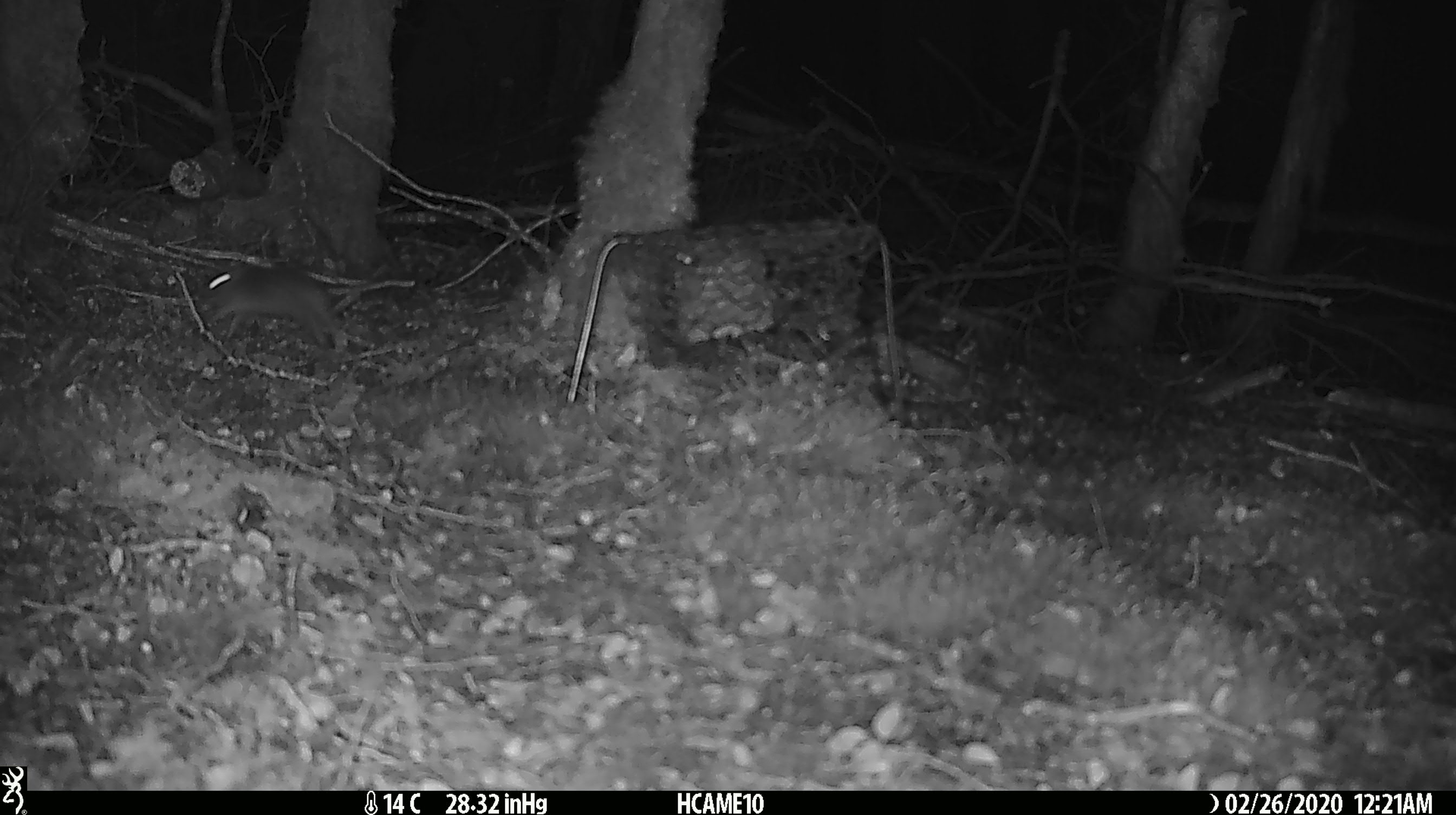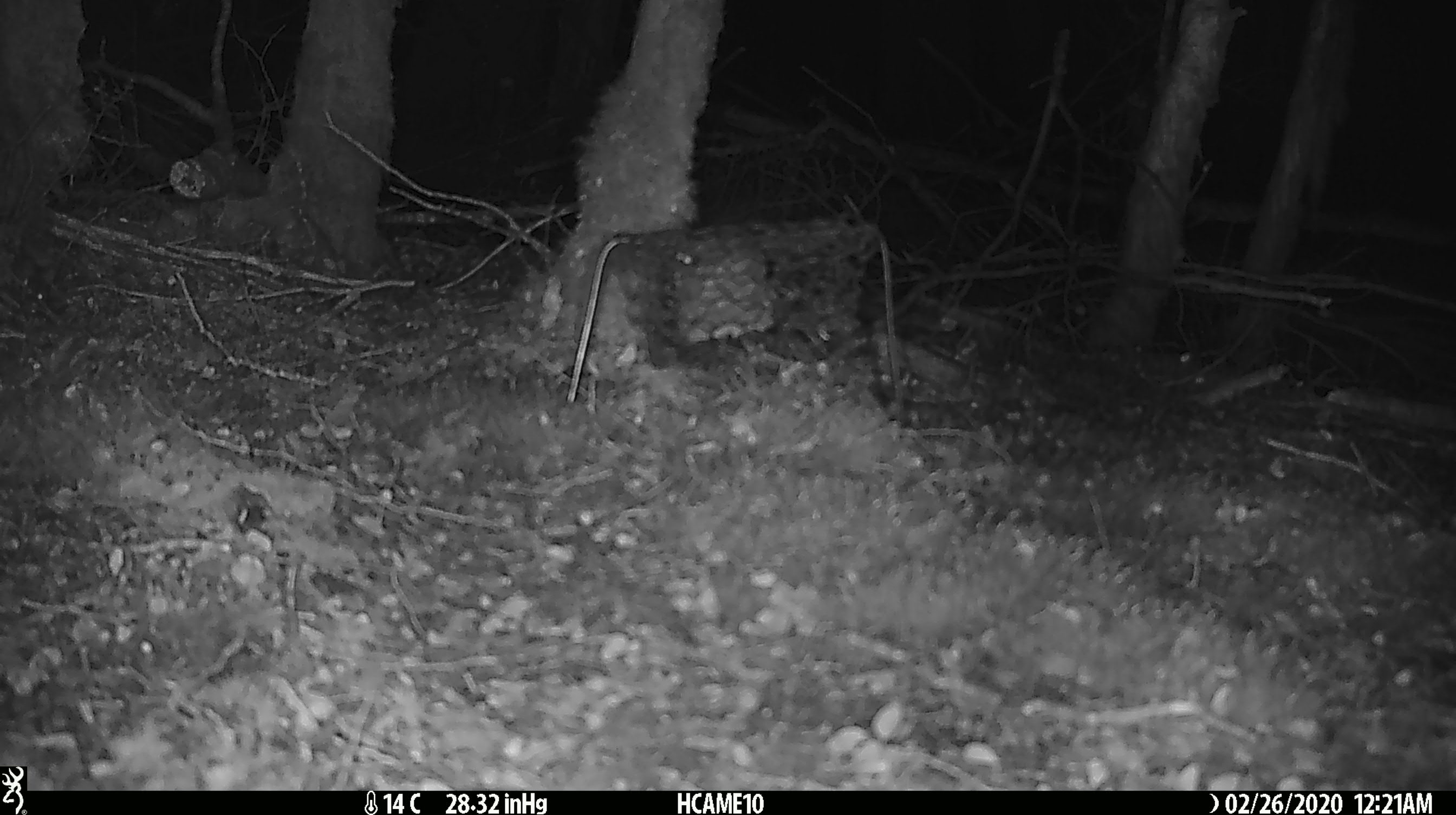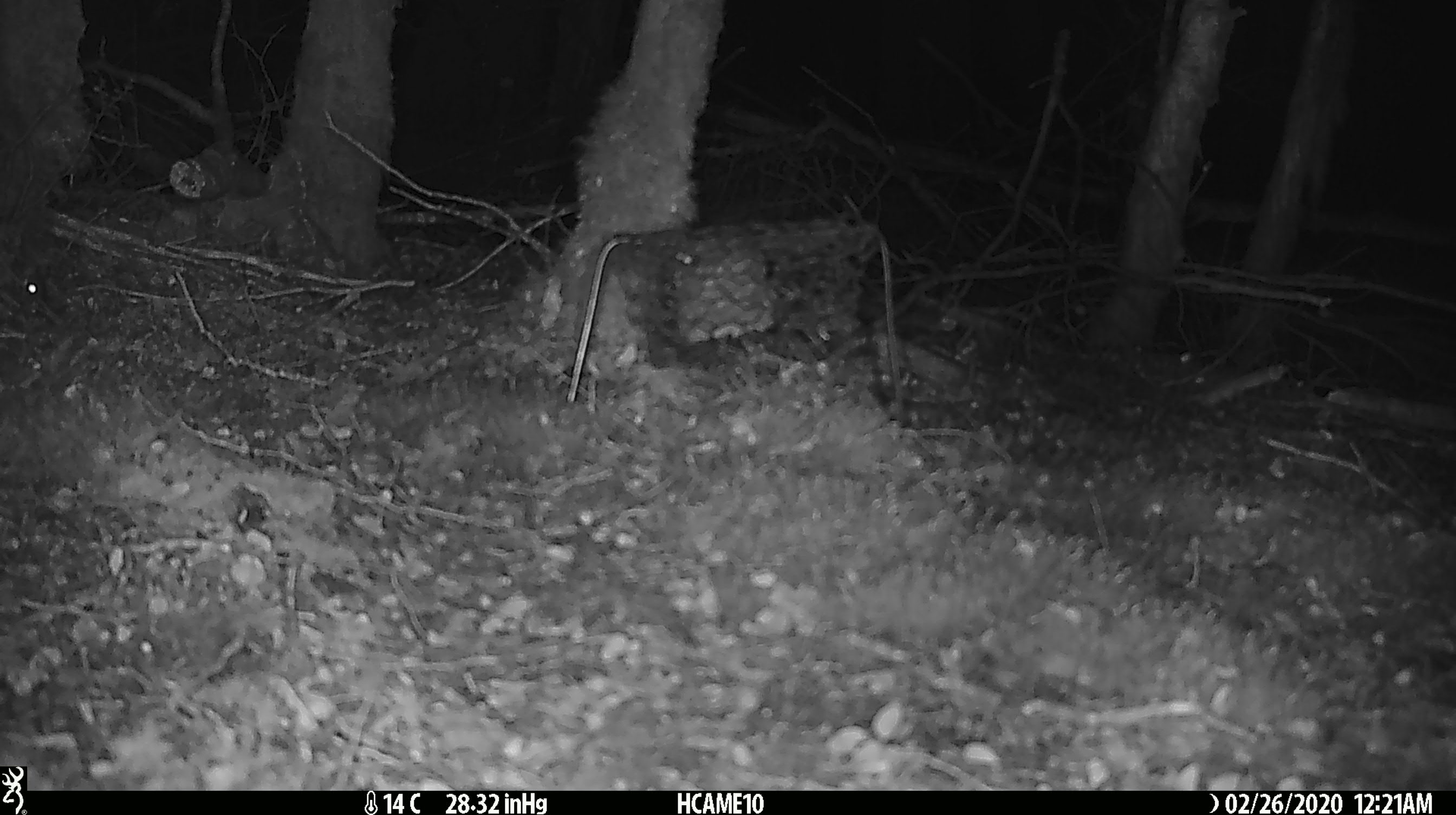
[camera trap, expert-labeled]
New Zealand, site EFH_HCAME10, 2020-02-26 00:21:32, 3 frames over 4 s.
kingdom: Animalia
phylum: Chordata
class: Mammalia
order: Rodentia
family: Muridae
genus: Mus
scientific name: Mus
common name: mouse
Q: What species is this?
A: Mouse (Mus).